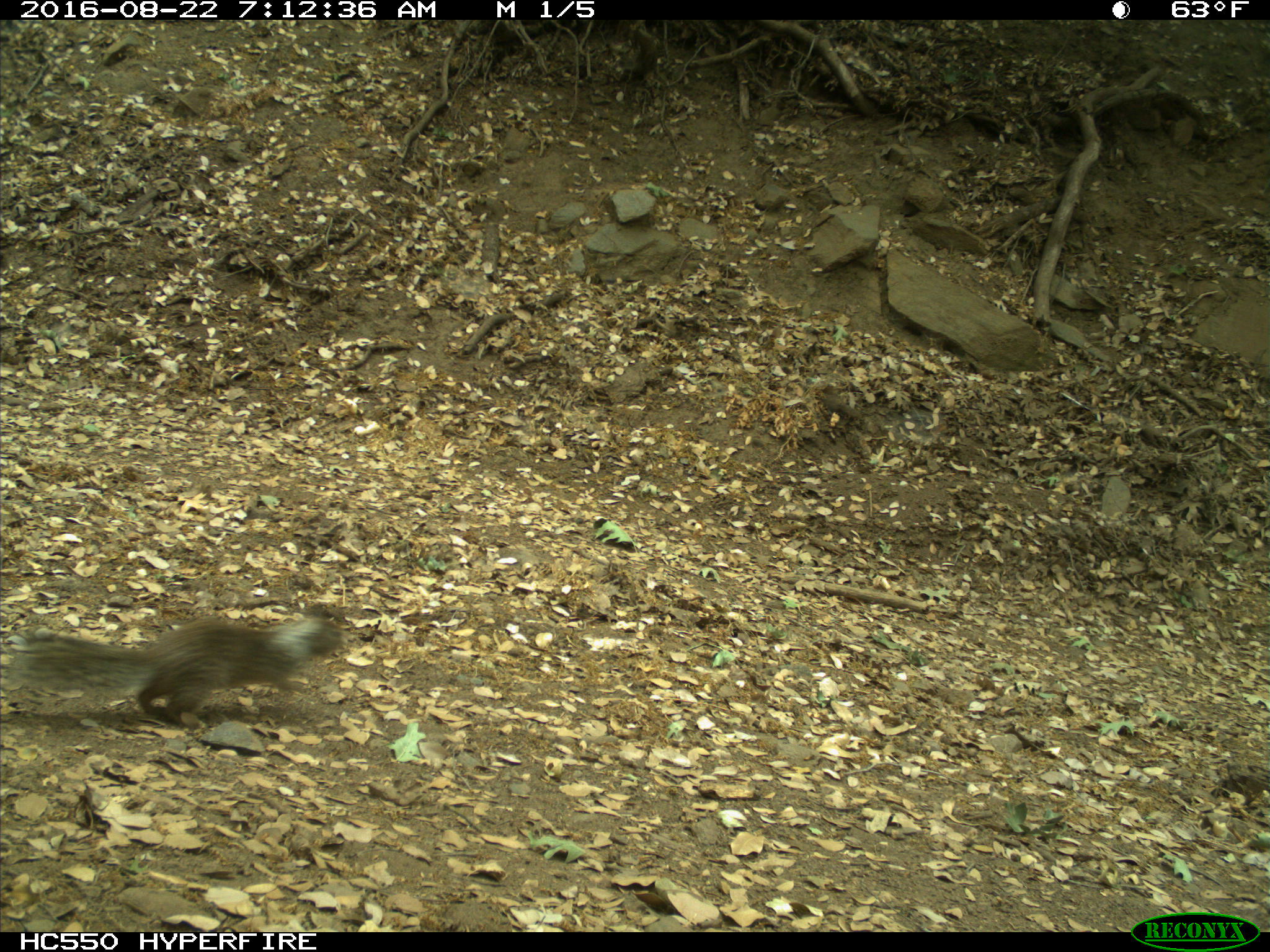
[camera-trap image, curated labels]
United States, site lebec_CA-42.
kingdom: Animalia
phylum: Chordata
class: Mammalia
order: Rodentia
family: Sciuridae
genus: Otospermophilus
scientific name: Otospermophilus beecheyi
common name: california ground squirrel